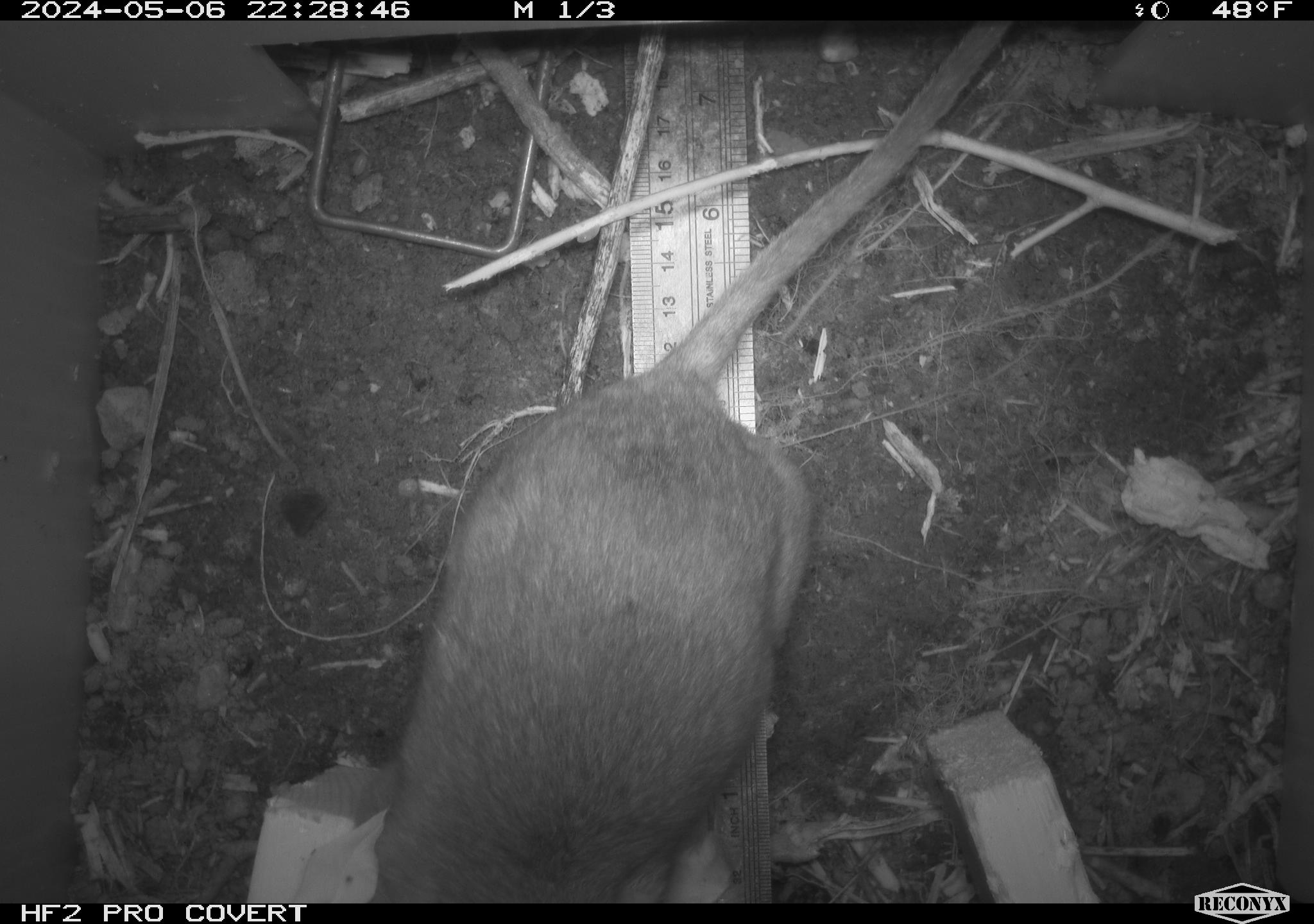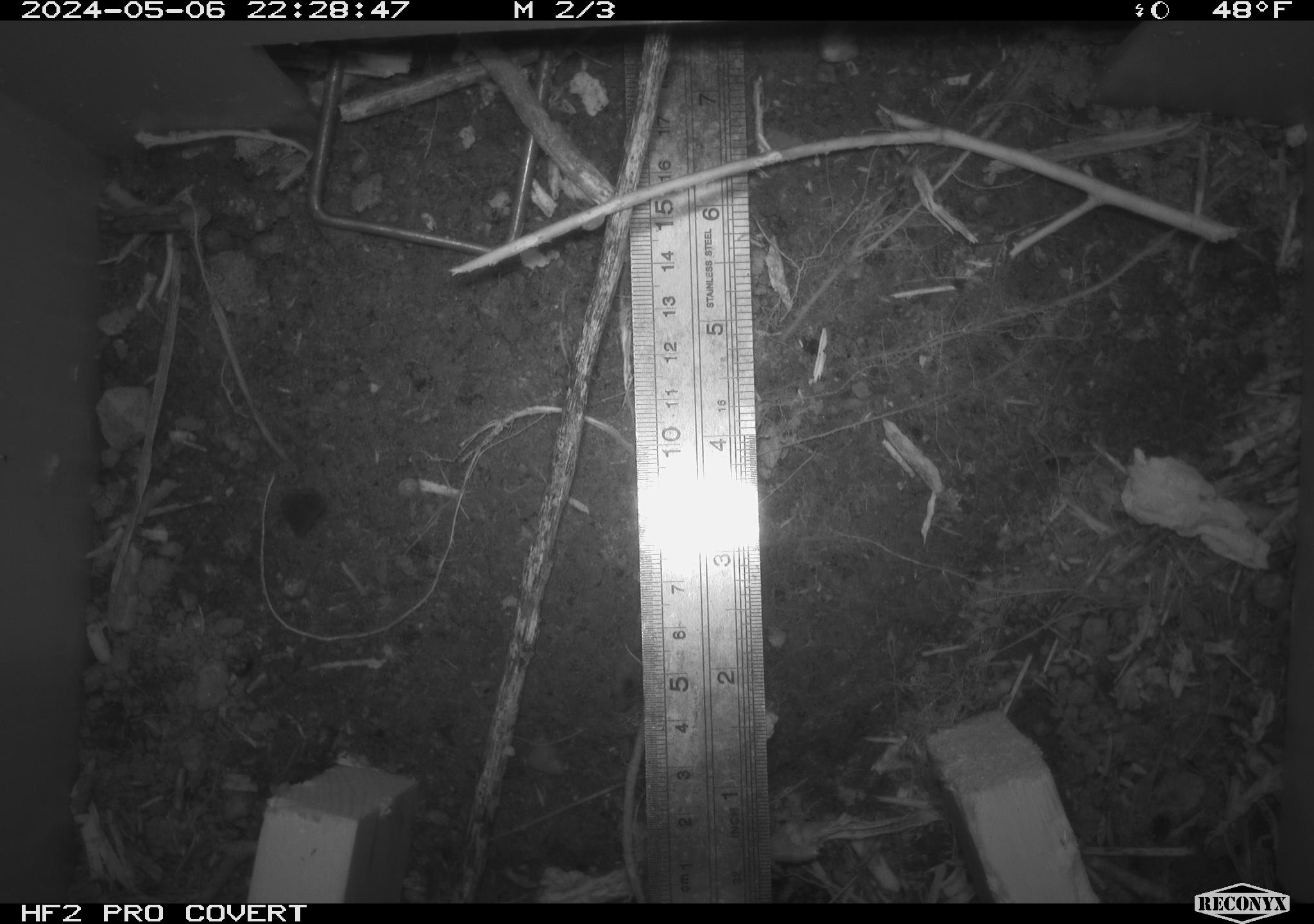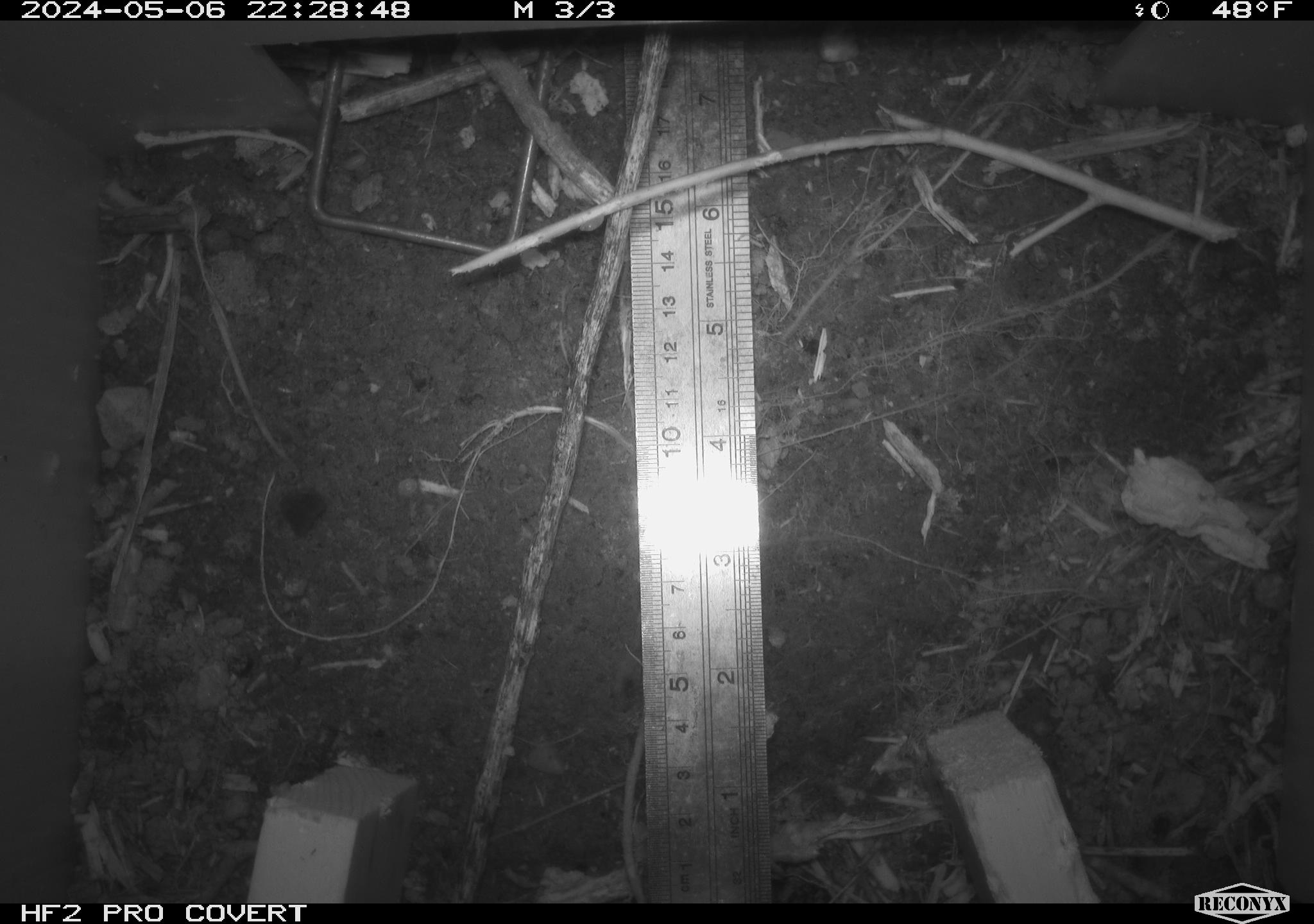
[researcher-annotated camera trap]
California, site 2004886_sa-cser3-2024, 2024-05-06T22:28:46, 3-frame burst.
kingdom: Animalia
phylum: Chordata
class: Mammalia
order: Rodentia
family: Muridae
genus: Rattus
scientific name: Rattus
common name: rat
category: rattus species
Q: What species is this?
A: Rattus species (rat) (Rattus).